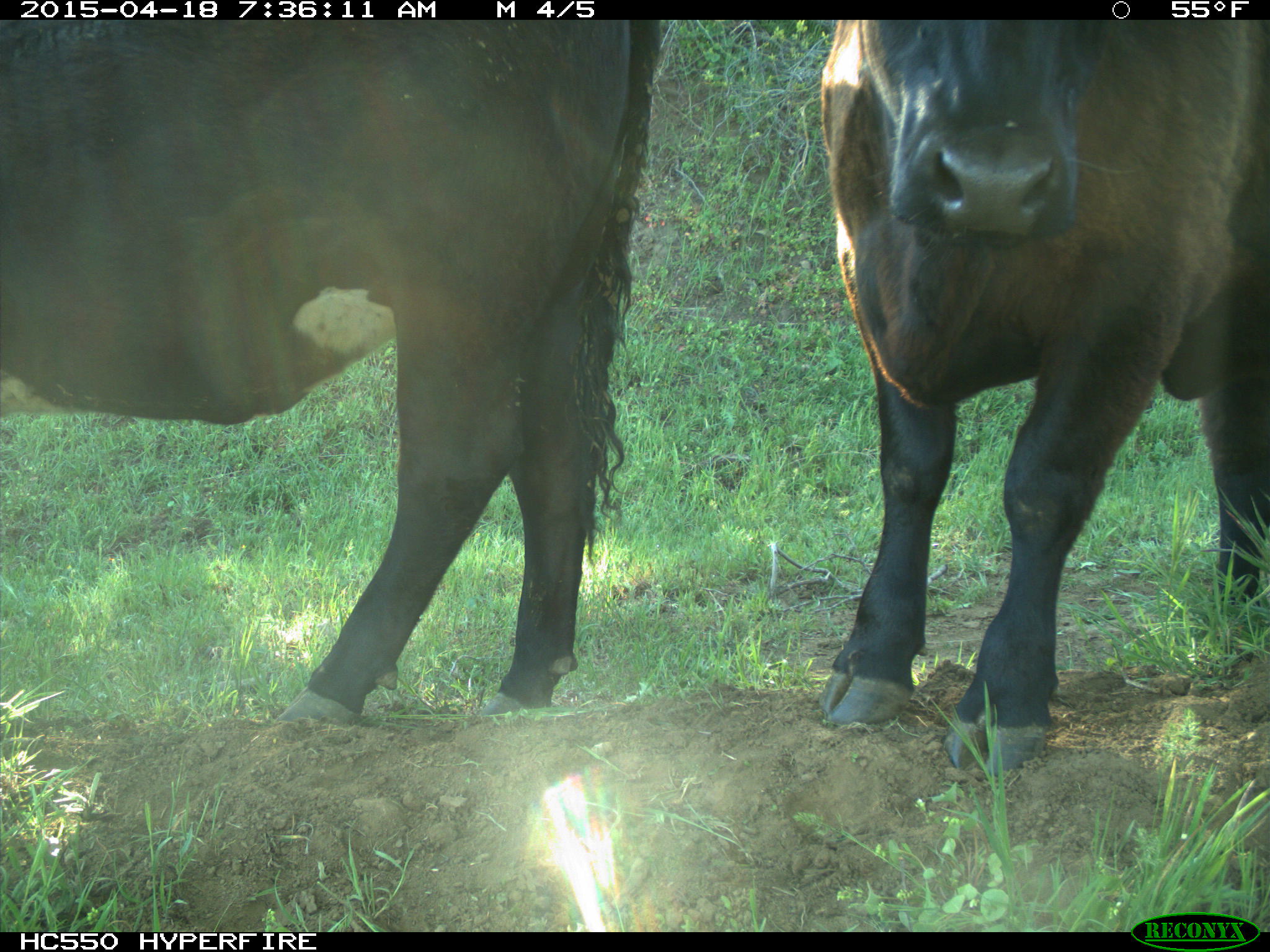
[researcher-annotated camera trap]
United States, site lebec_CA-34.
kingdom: Animalia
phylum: Chordata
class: Mammalia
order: Artiodactyla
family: Bovidae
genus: Bos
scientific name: Bos taurus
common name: domestic cow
Bos taurus (domestic cow).